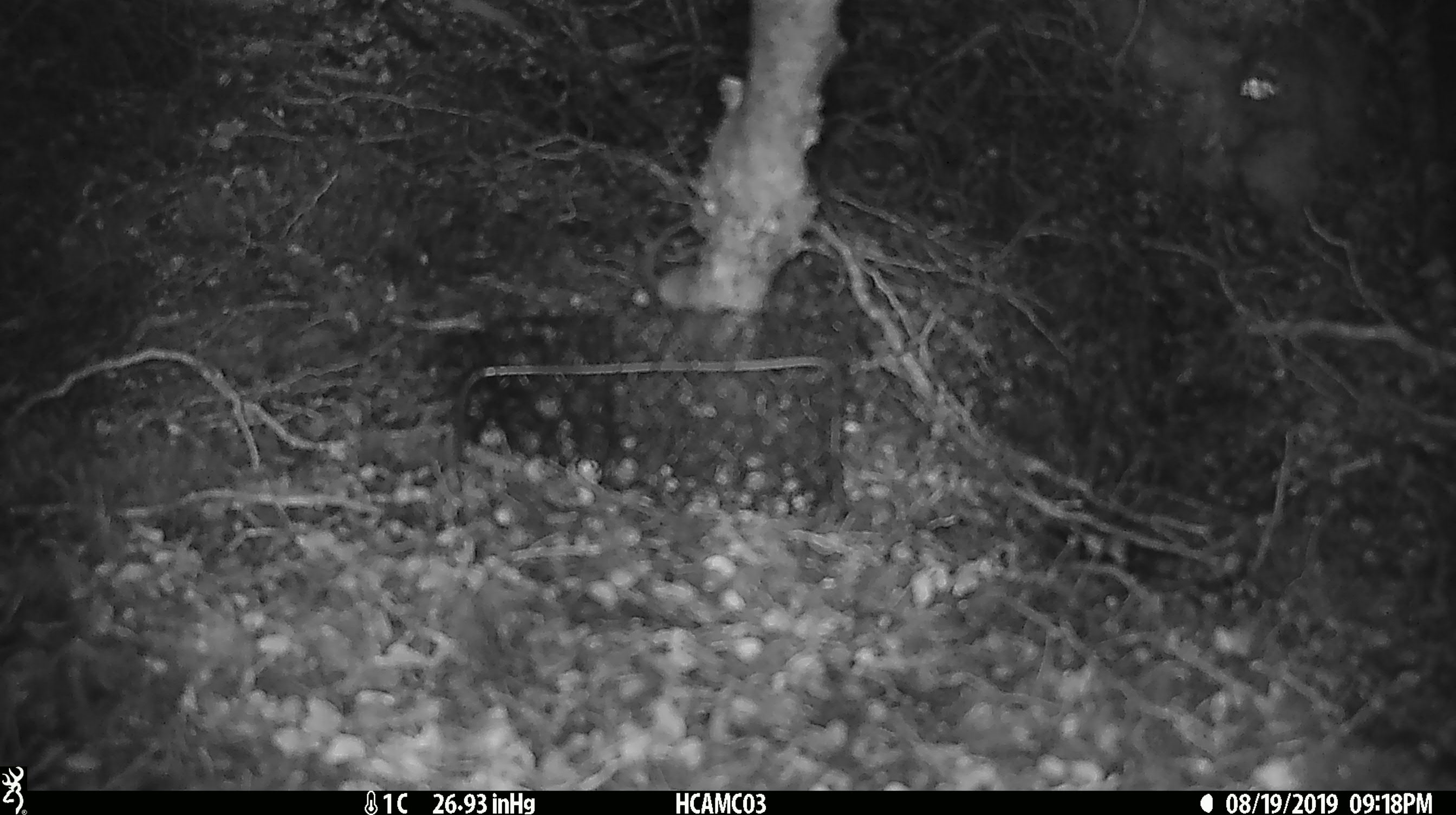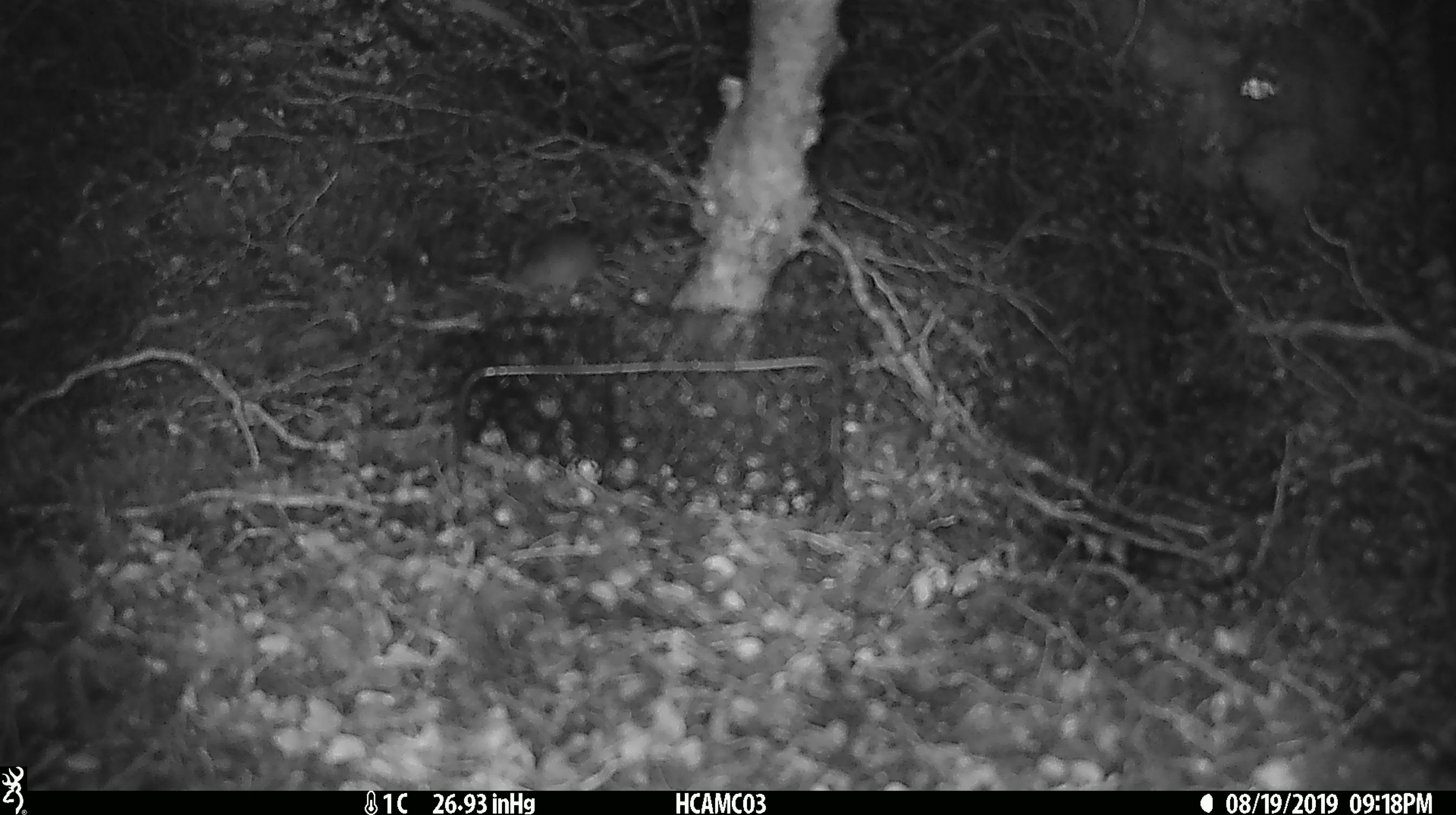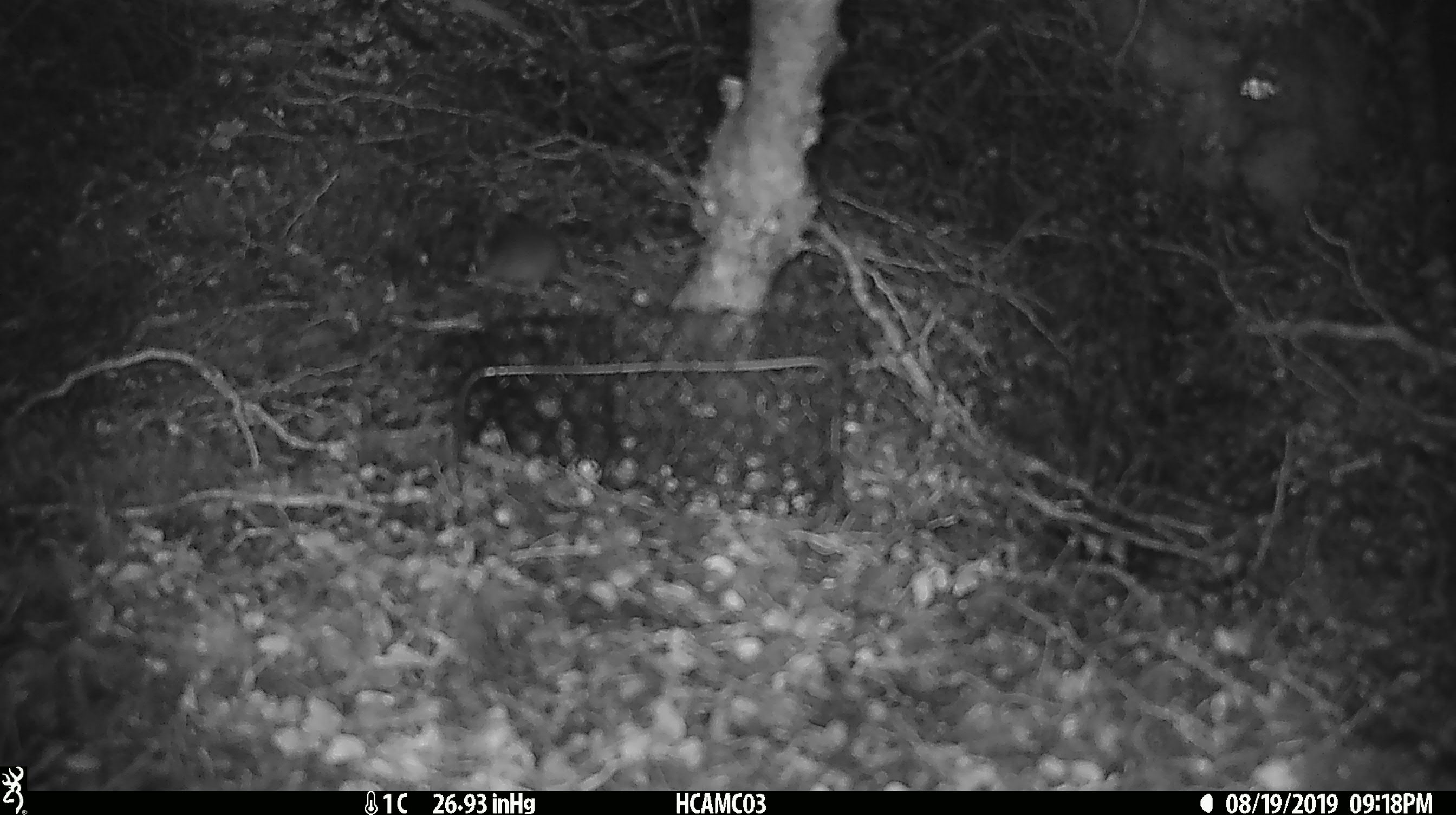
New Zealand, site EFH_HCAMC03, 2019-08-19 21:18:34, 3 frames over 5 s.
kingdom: Animalia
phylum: Chordata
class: Mammalia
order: Rodentia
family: Muridae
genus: Mus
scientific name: Mus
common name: mouse